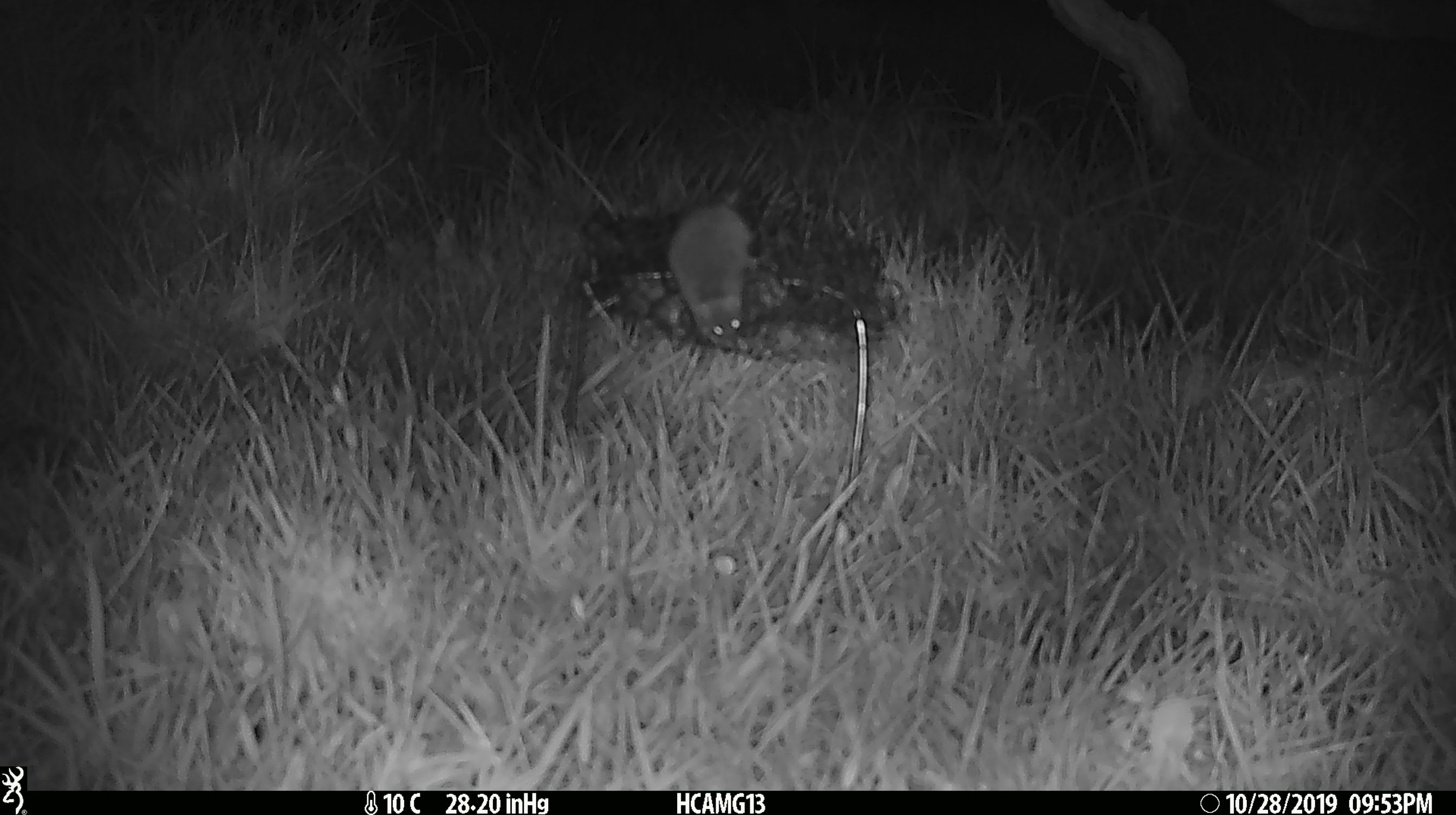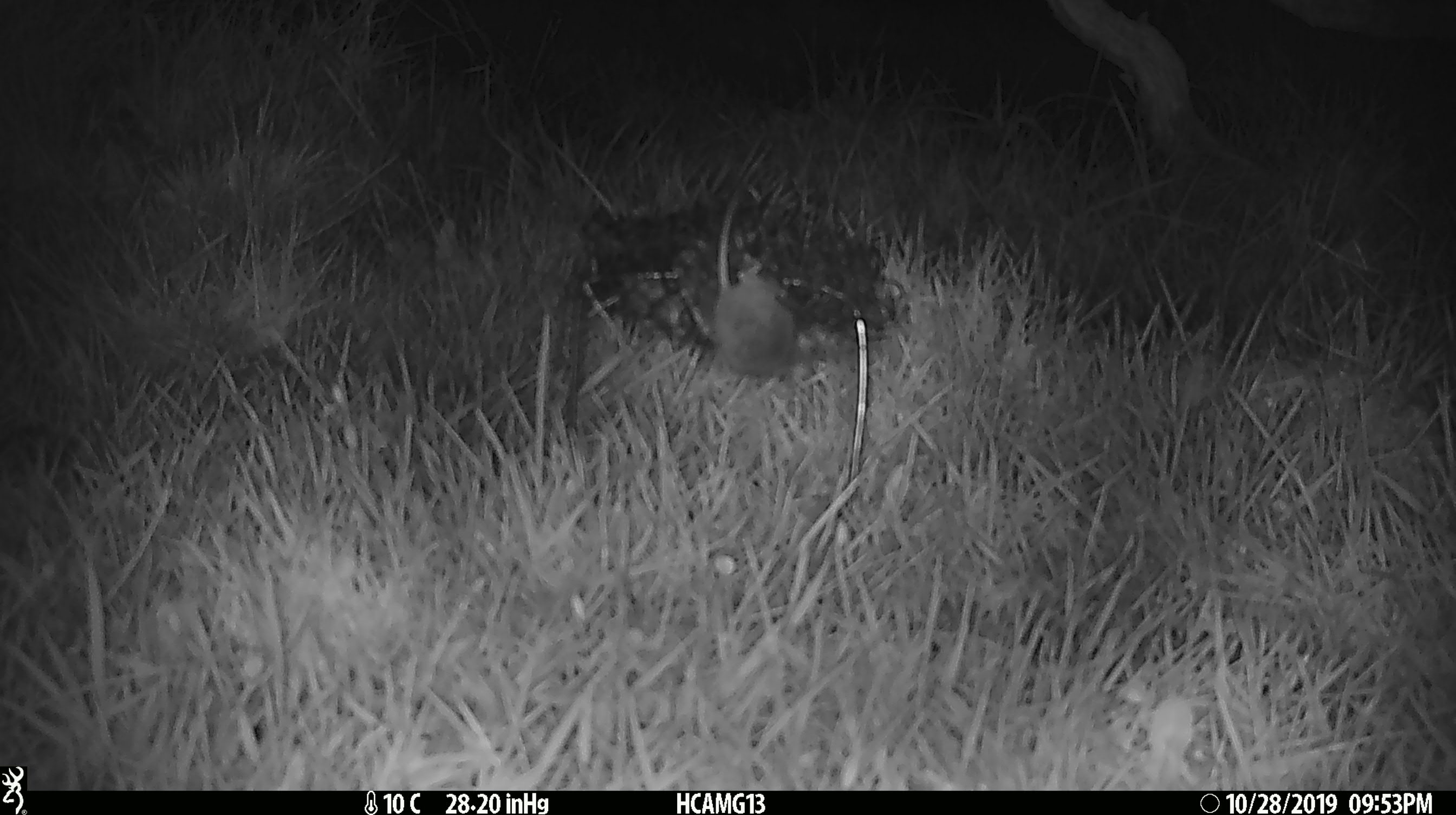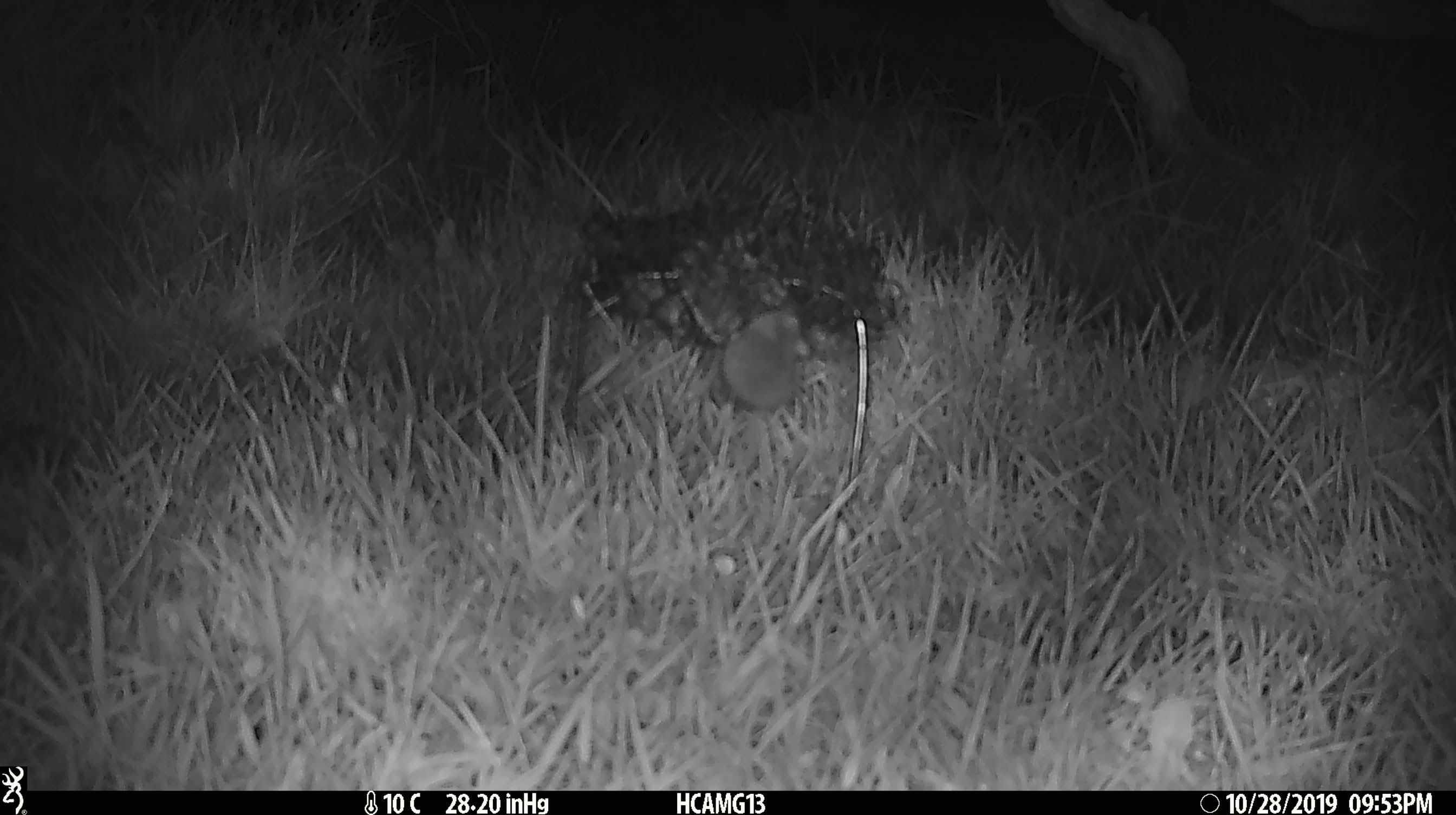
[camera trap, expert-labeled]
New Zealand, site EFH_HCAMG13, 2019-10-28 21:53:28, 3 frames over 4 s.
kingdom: Animalia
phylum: Chordata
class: Mammalia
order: Rodentia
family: Muridae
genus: Mus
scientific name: Mus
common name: mouse